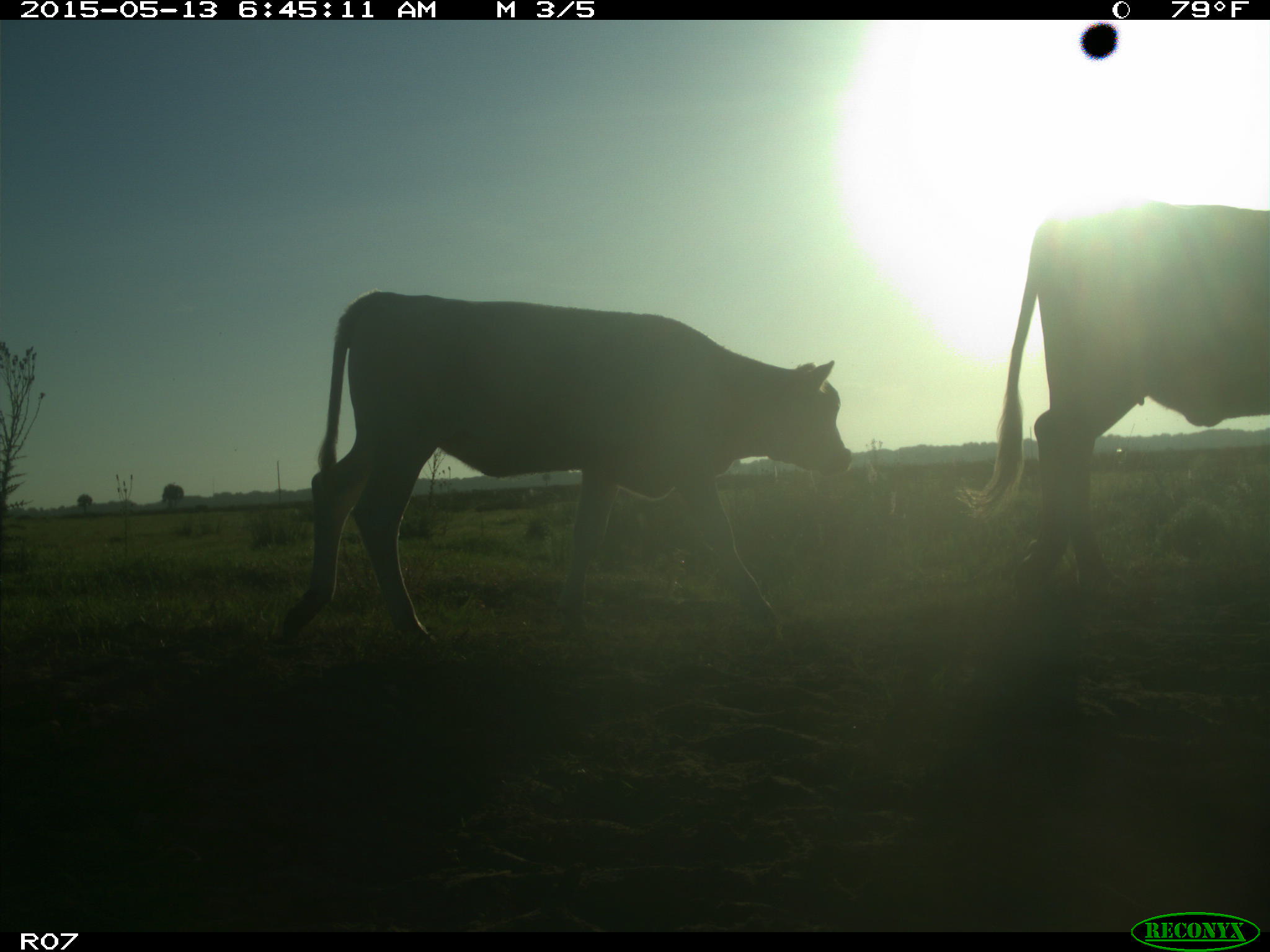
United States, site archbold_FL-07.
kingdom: Animalia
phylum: Chordata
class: Mammalia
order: Artiodactyla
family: Bovidae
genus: Bos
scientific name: Bos taurus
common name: domestic cow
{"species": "Bos taurus (domestic cow)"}